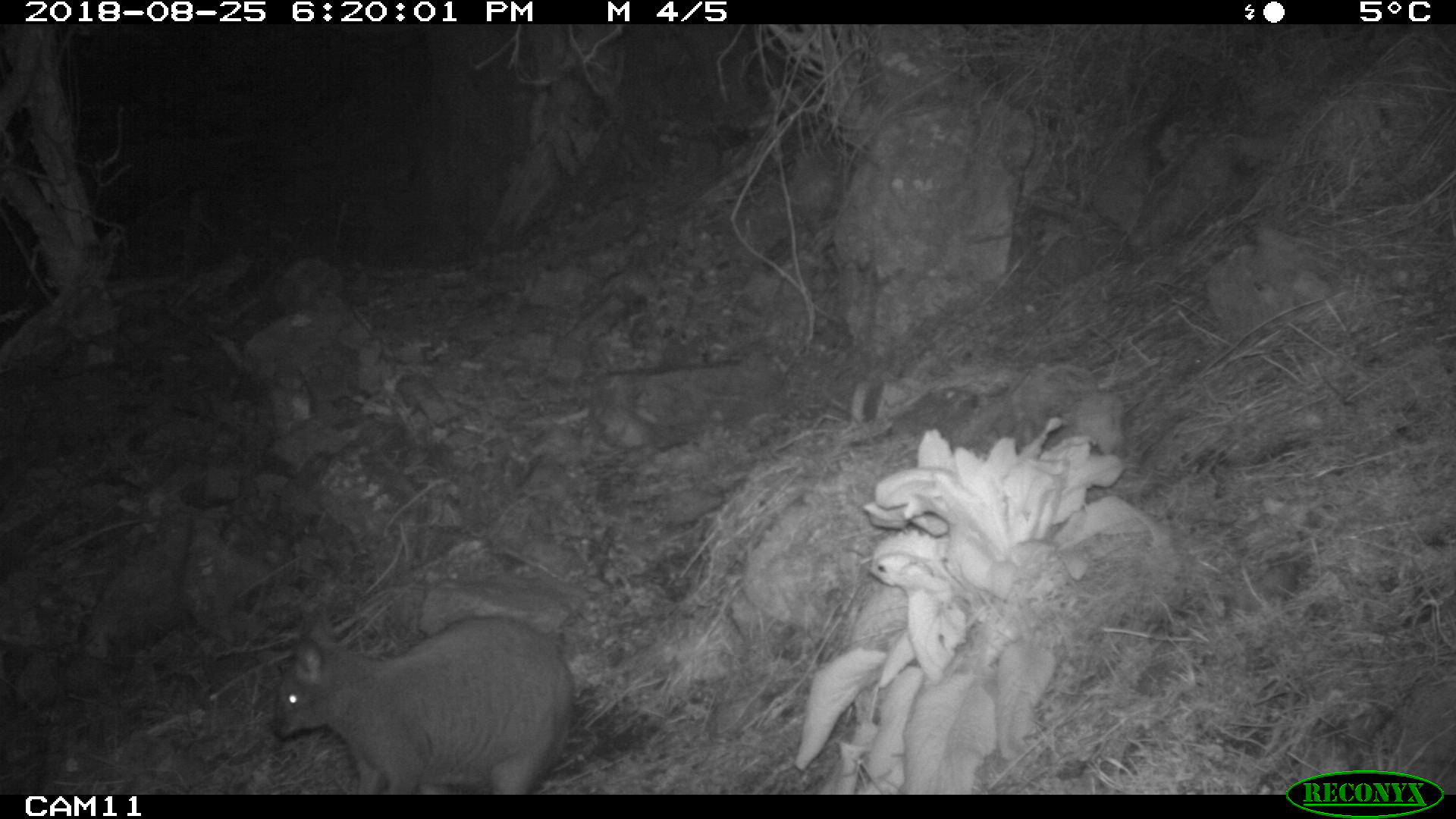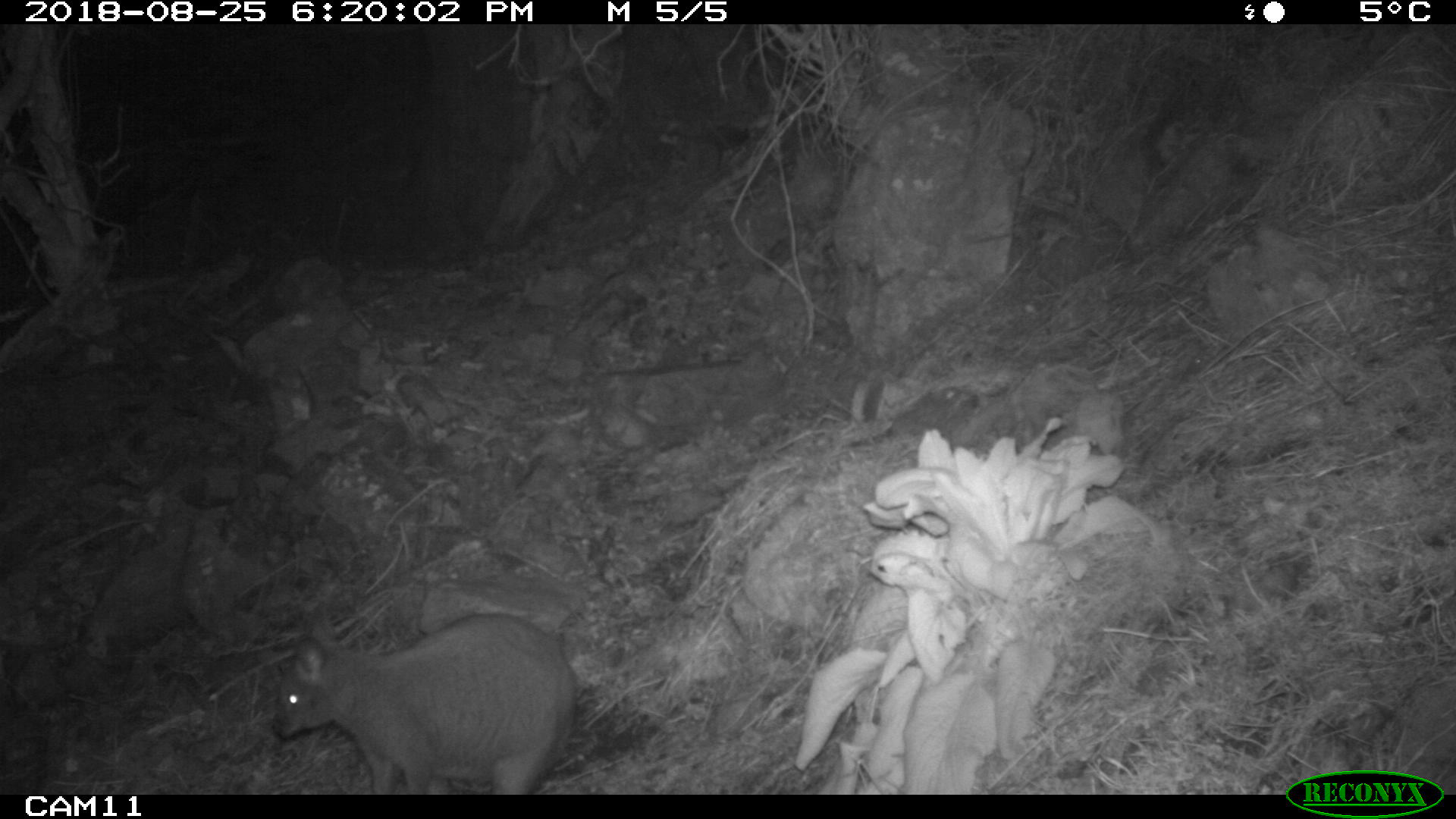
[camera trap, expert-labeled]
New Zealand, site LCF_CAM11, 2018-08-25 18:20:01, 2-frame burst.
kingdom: Animalia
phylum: Chordata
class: Mammalia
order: Diprotodontia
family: Macropodidae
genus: Notamacropus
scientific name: Notamacropus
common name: wallaby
Wallaby (Notamacropus).